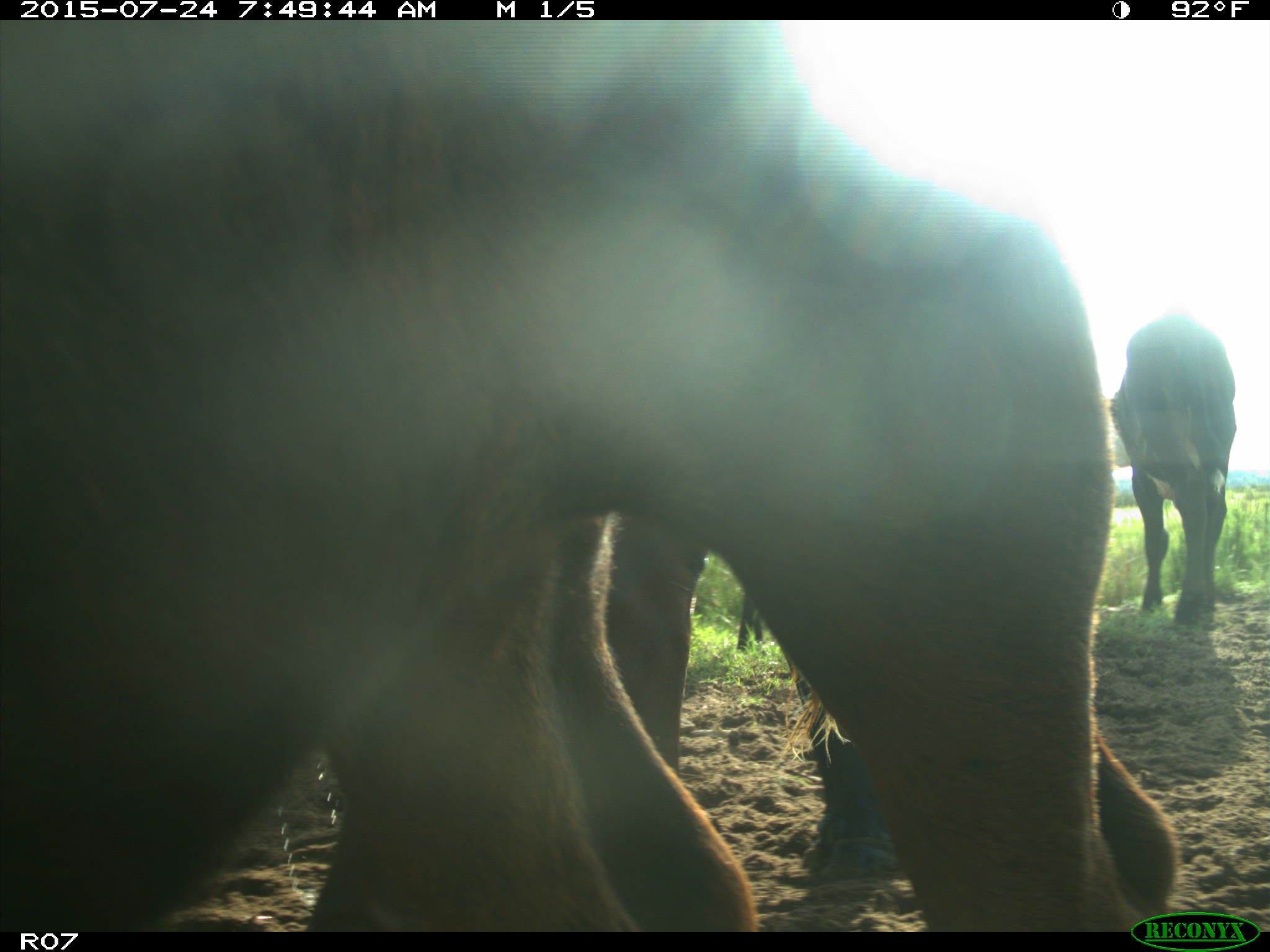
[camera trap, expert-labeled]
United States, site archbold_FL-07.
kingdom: Animalia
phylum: Chordata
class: Mammalia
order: Artiodactyla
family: Bovidae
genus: Bos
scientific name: Bos taurus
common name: domestic cow